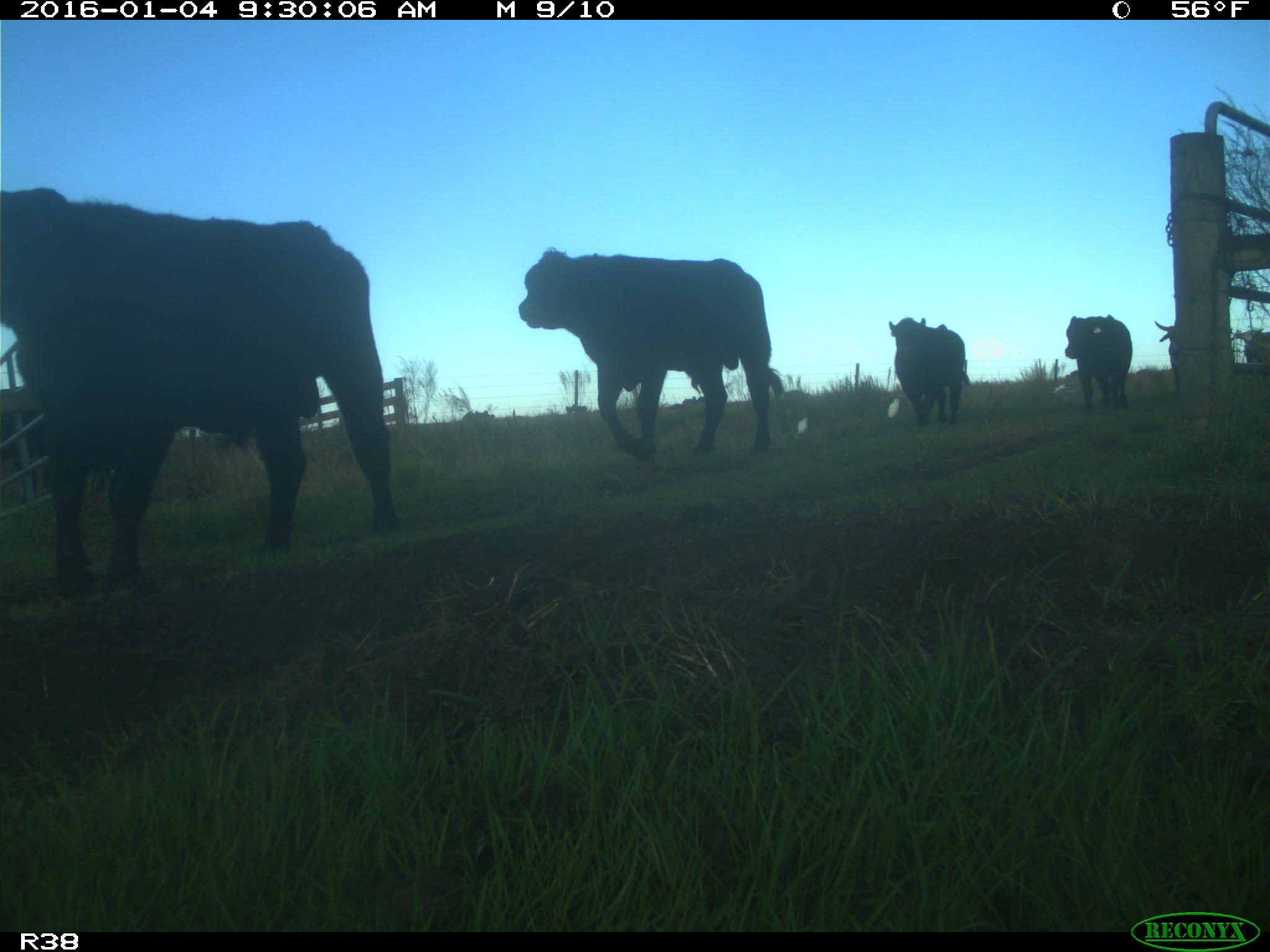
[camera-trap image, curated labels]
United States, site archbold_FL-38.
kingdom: Animalia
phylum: Chordata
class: Mammalia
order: Artiodactyla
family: Bovidae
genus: Bos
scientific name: Bos taurus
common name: domestic cow